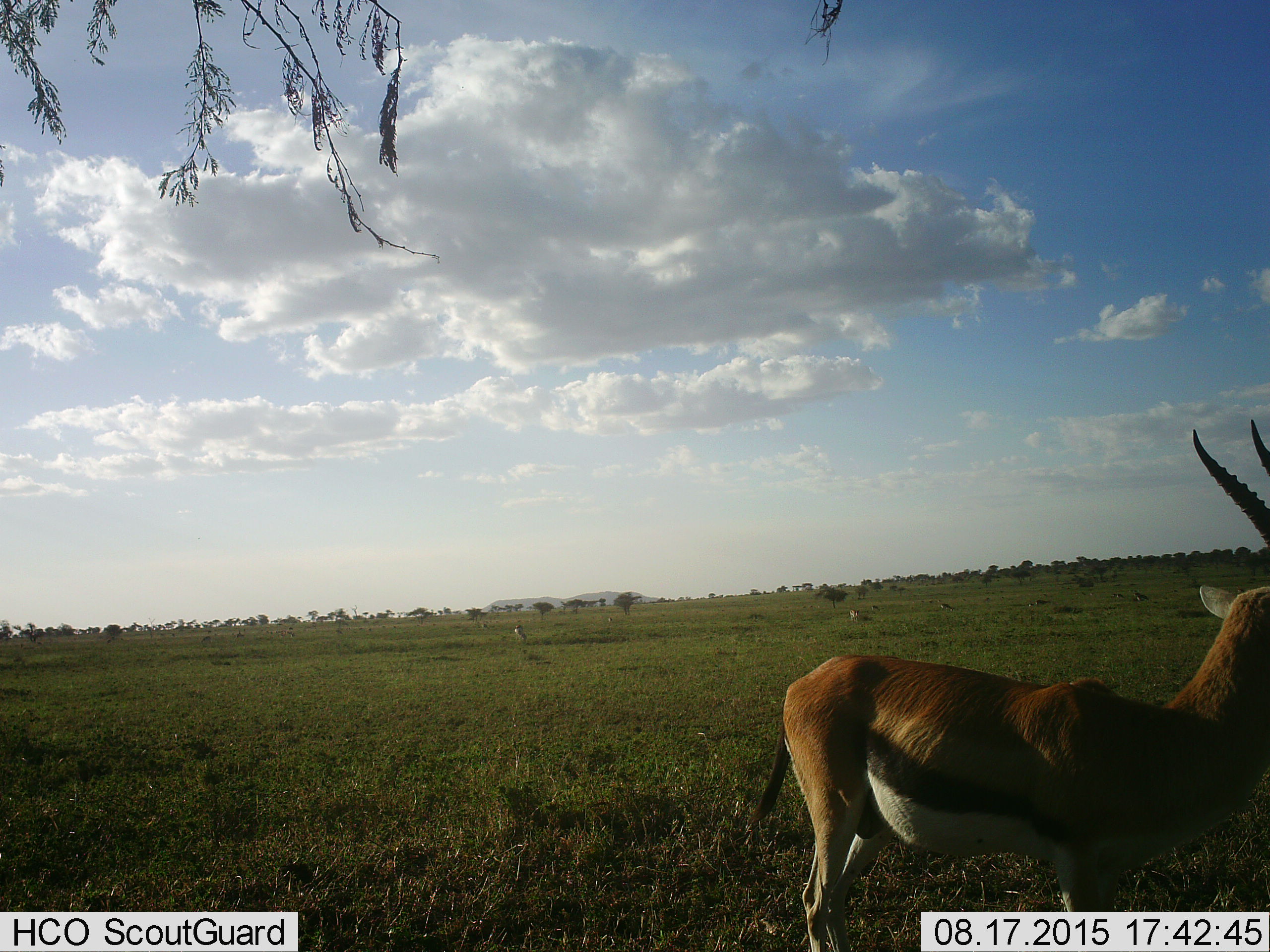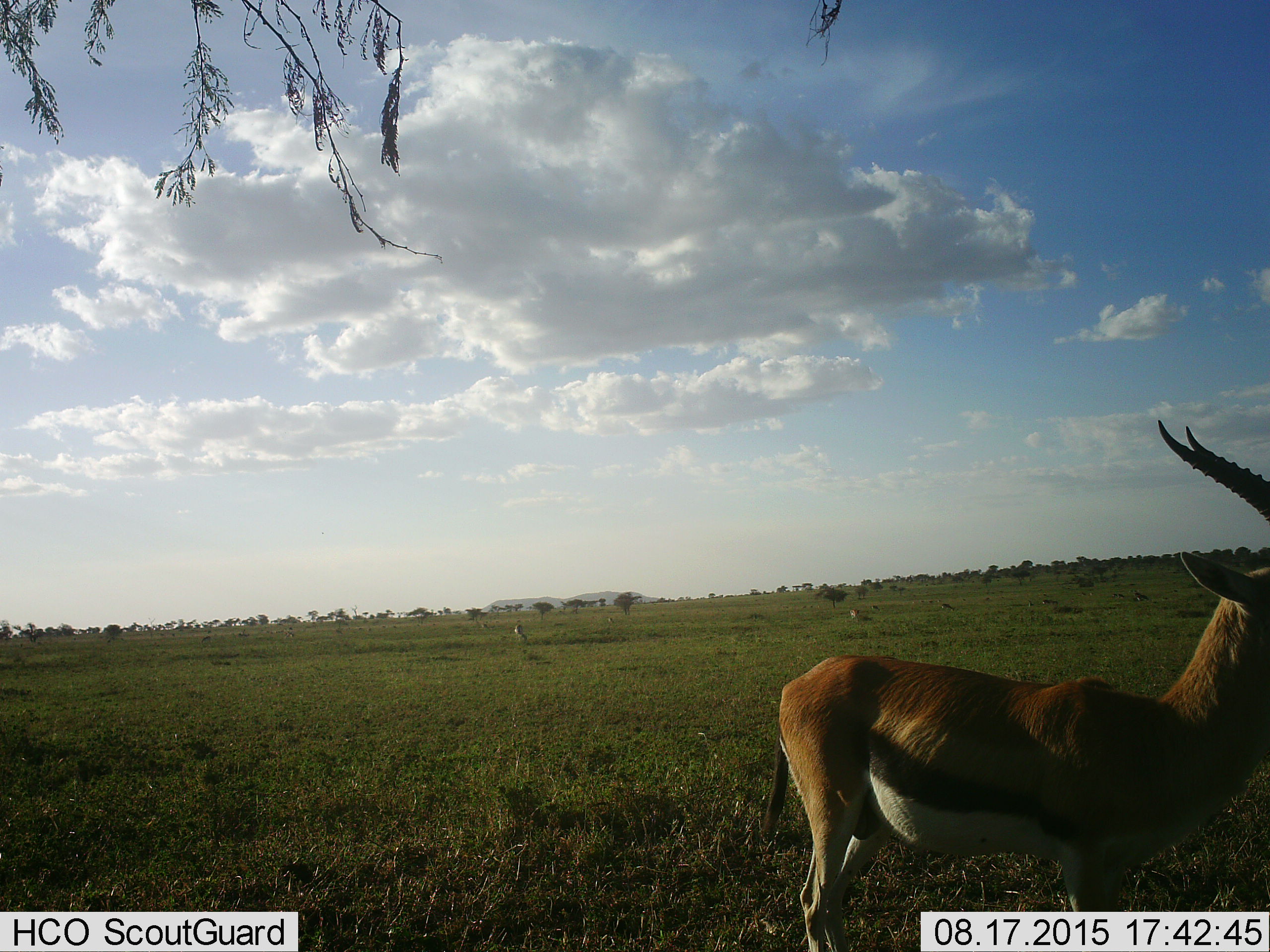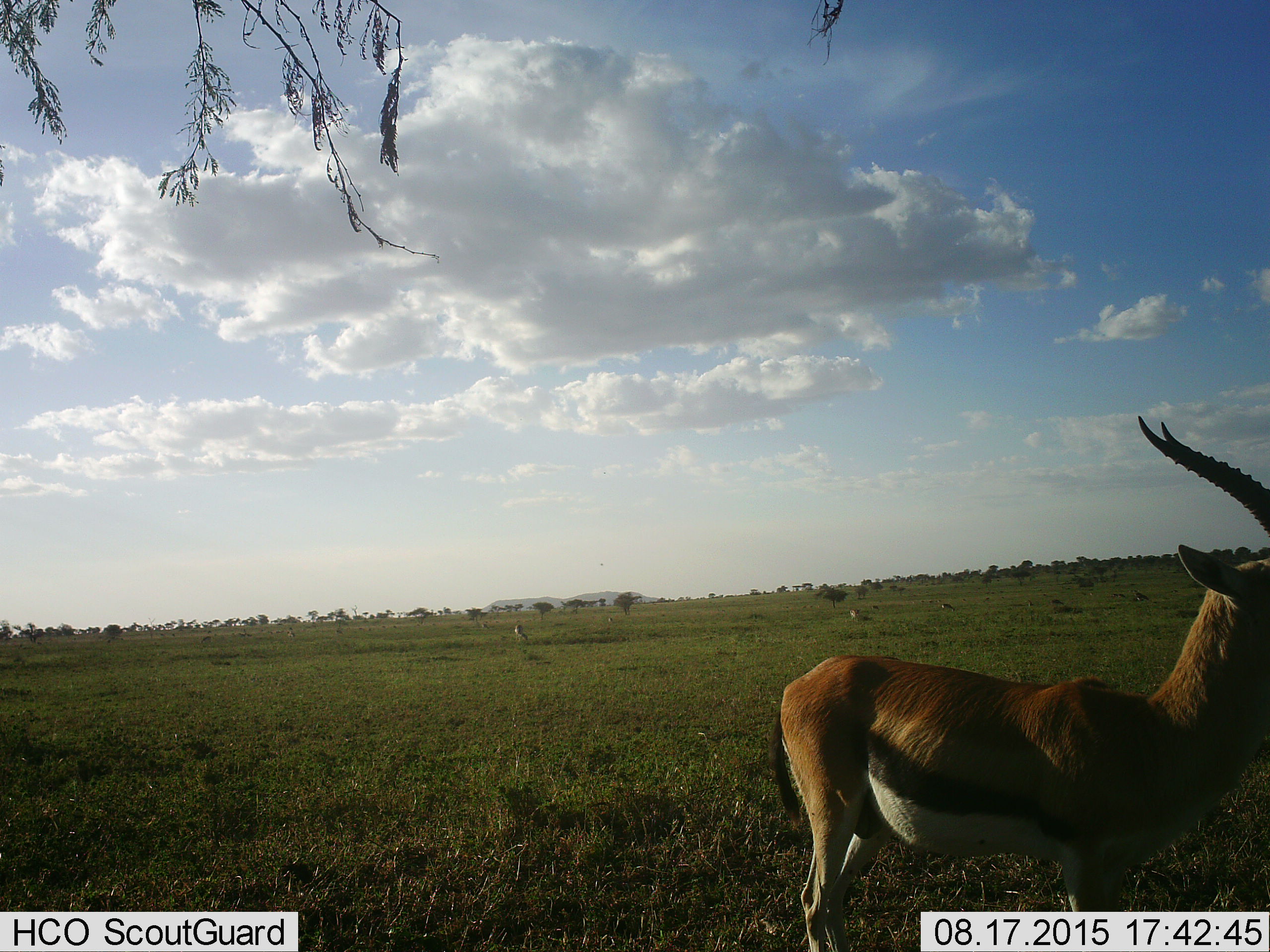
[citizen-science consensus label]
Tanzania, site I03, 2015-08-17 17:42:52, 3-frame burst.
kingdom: Animalia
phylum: Chordata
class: Mammalia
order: Artiodactyla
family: Bovidae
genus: Eudorcas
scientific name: Eudorcas thomsonii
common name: thomson's gazelle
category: gazellethomsons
Gazellethomsons (thomson's gazelle) (Eudorcas thomsonii), count 5. Behavior (volunteer vote fractions): standing 92%, resting 8%, moving 0%, interacting 8%. Young present (vote fraction): 0%. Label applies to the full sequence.